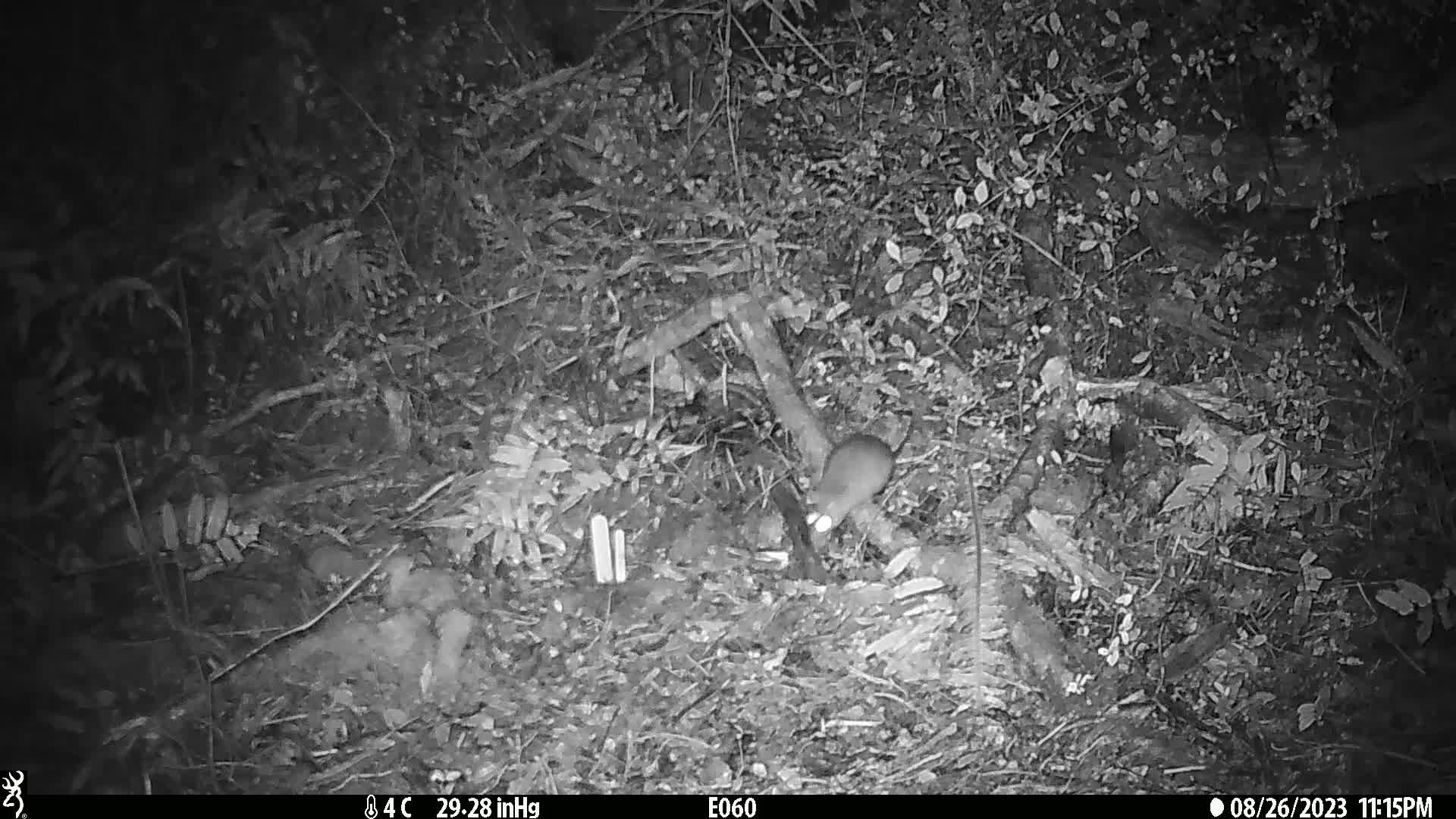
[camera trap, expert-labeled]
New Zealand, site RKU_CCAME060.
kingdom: Animalia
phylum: Chordata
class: Mammalia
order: Rodentia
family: Muridae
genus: Rattus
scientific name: Rattus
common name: rat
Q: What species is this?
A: Rat (Rattus).